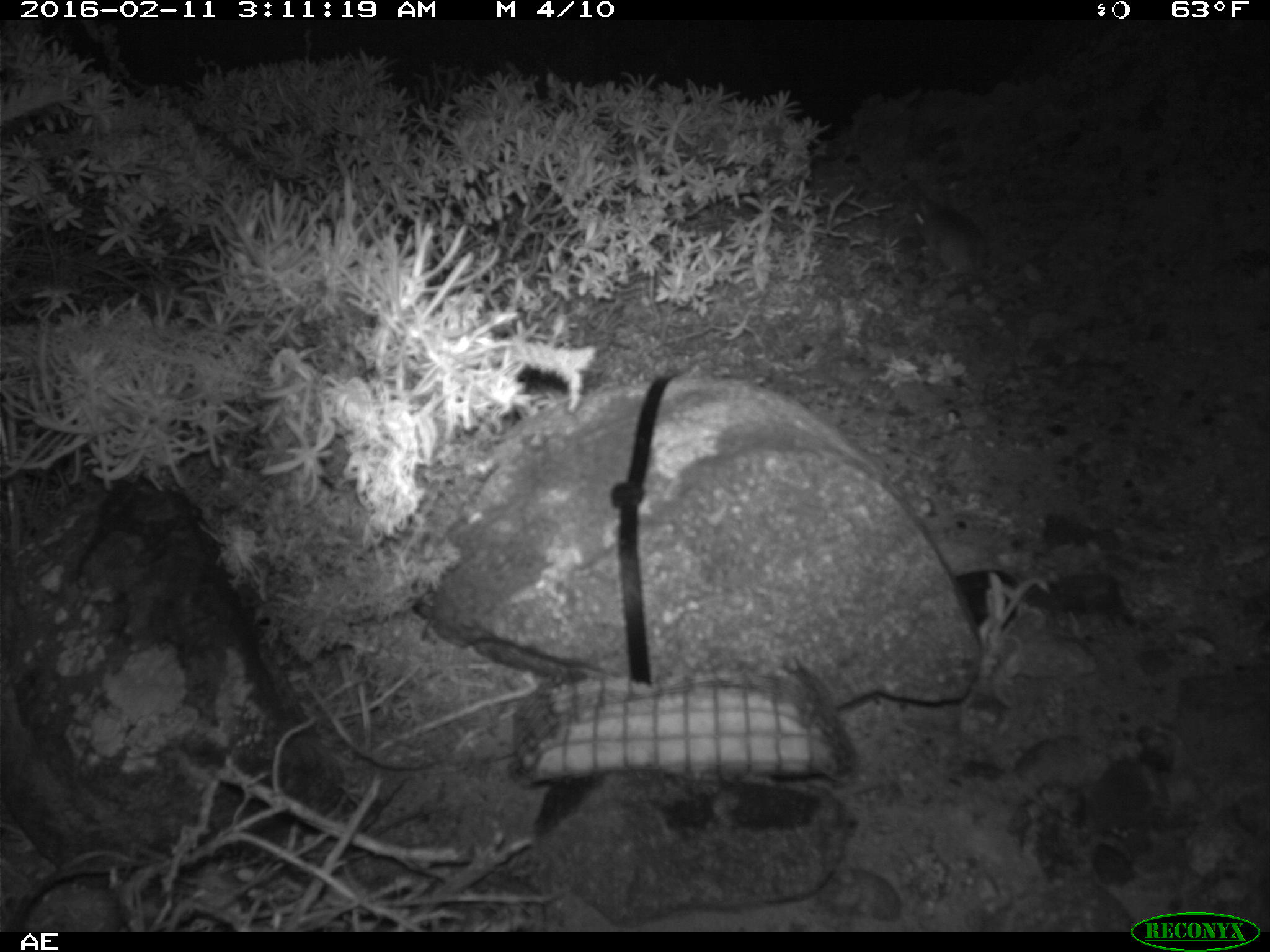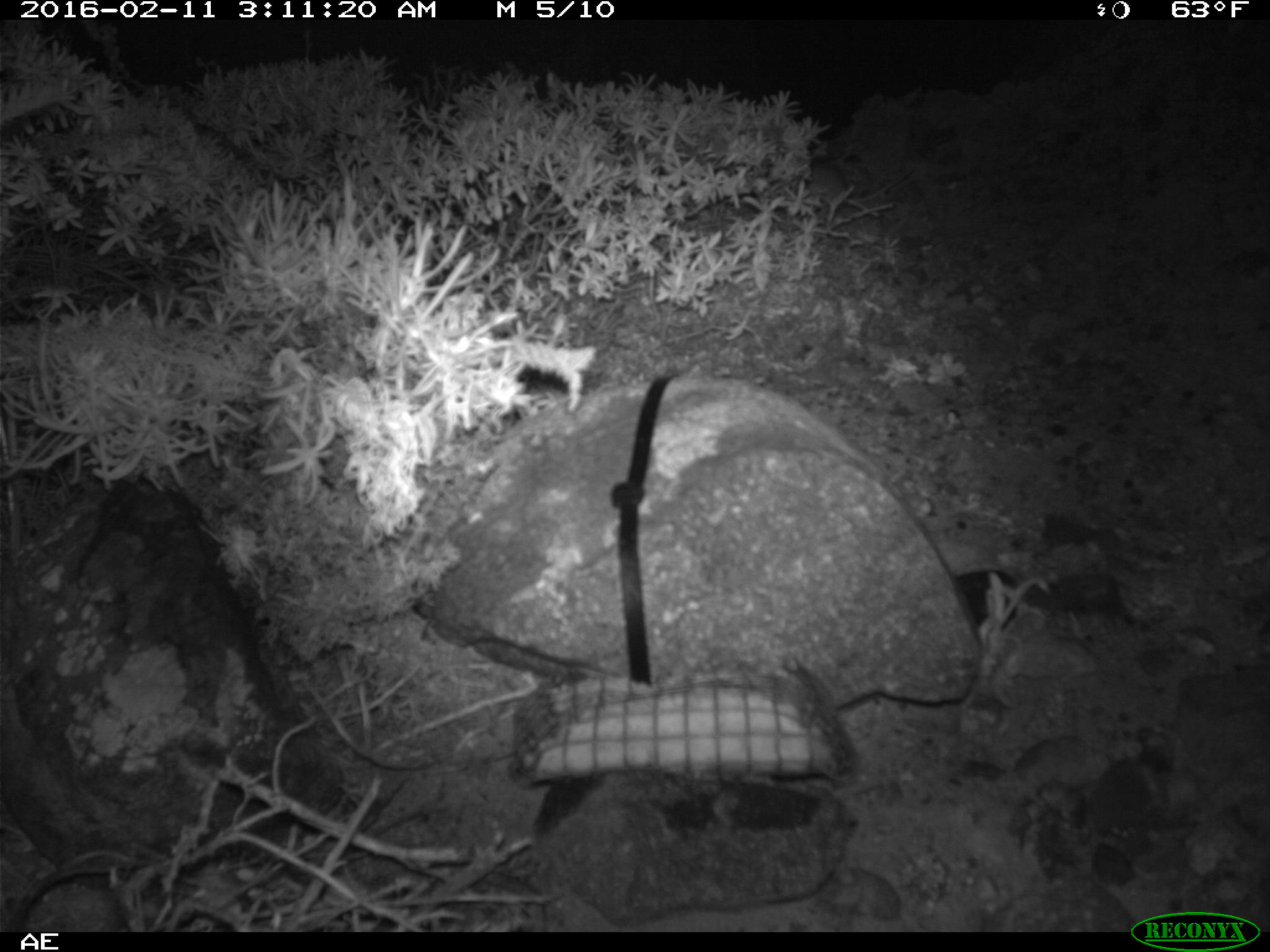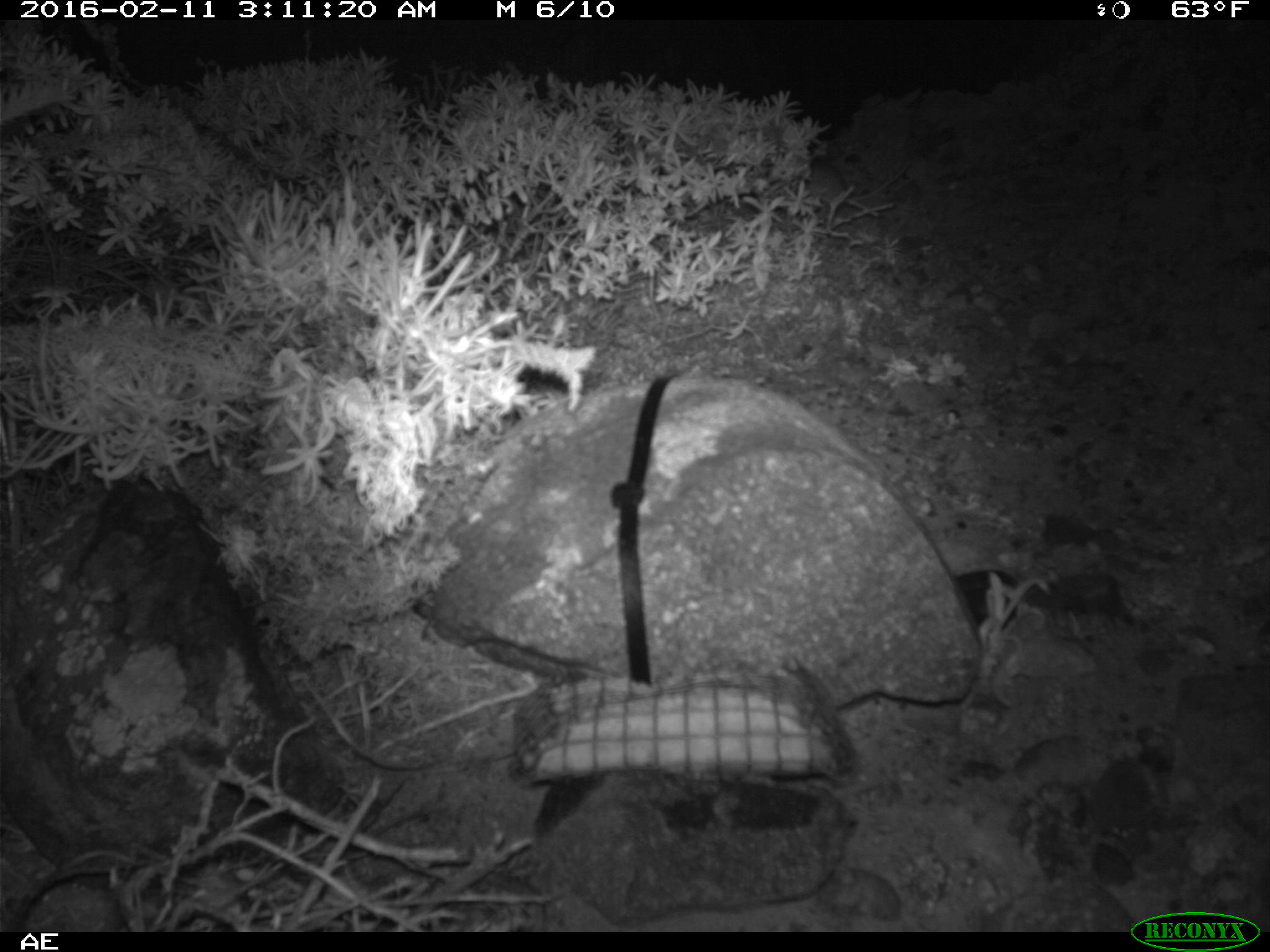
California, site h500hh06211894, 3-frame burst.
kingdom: Animalia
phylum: Chordata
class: Mammalia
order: Rodentia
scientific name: Rodentia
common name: rodent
Rodent (Rodentia).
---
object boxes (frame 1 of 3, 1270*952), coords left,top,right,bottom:
rodent: 912,197,990,289